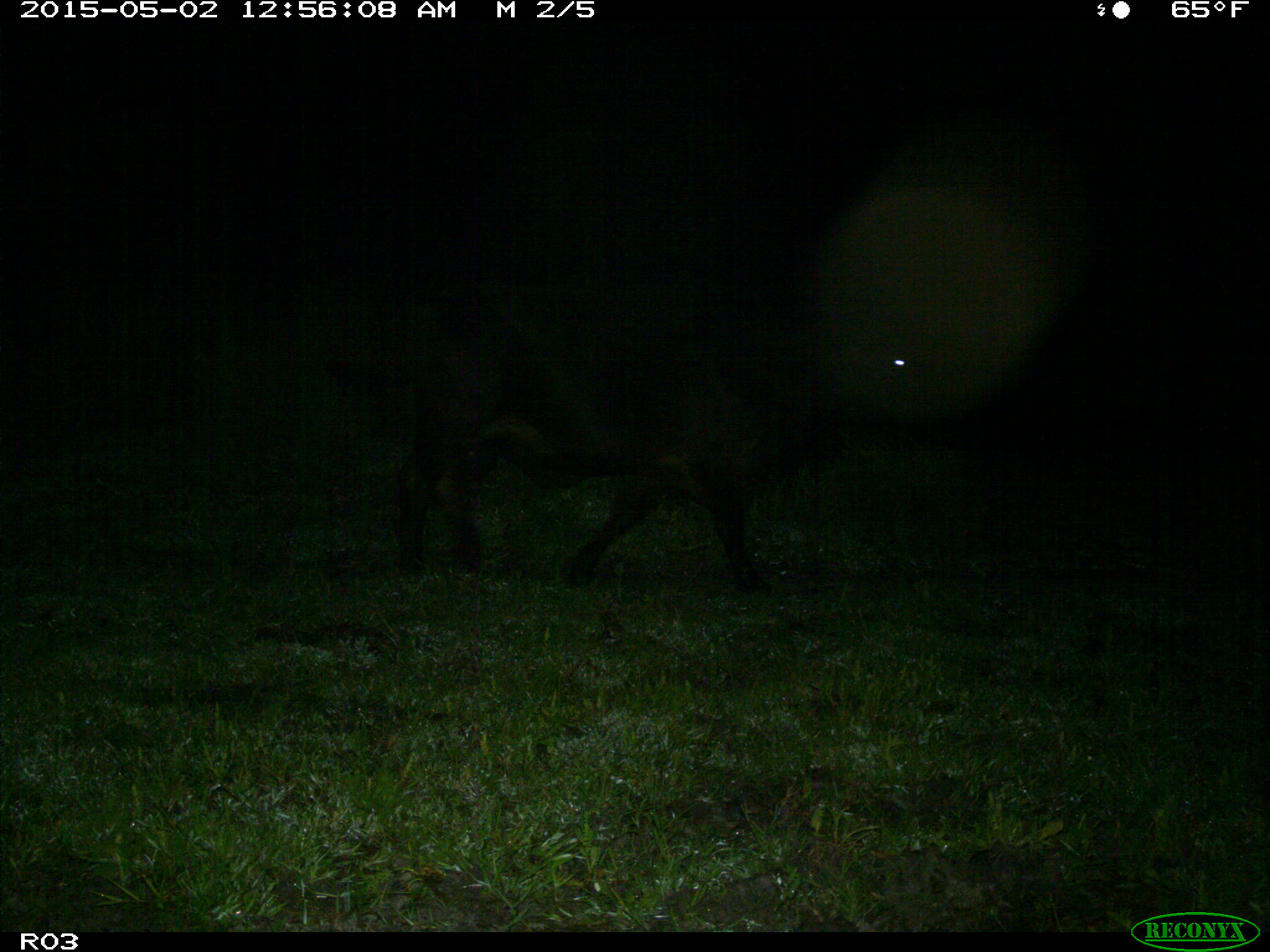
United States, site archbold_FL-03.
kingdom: Animalia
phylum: Chordata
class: Mammalia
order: Artiodactyla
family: Bovidae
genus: Bos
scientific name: Bos taurus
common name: domestic cow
Bos taurus (domestic cow).